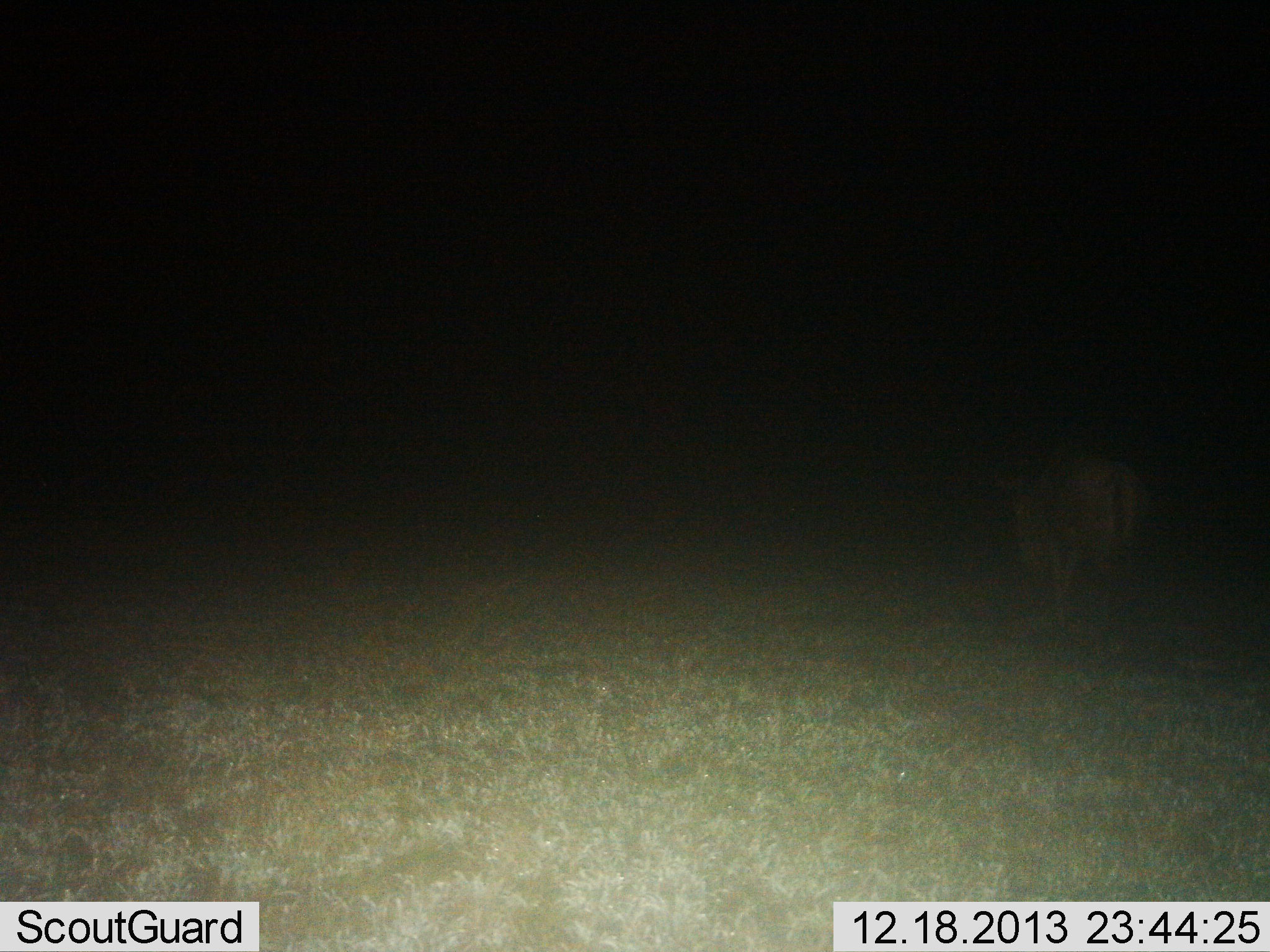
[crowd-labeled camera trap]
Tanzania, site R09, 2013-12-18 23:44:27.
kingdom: Animalia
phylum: Chordata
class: Mammalia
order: Artiodactyla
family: Bovidae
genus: Connochaetes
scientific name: Connochaetes taurinus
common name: blue wildebeest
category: wildebeest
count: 1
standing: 43%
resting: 0%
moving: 57%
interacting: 0%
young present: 0%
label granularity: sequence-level